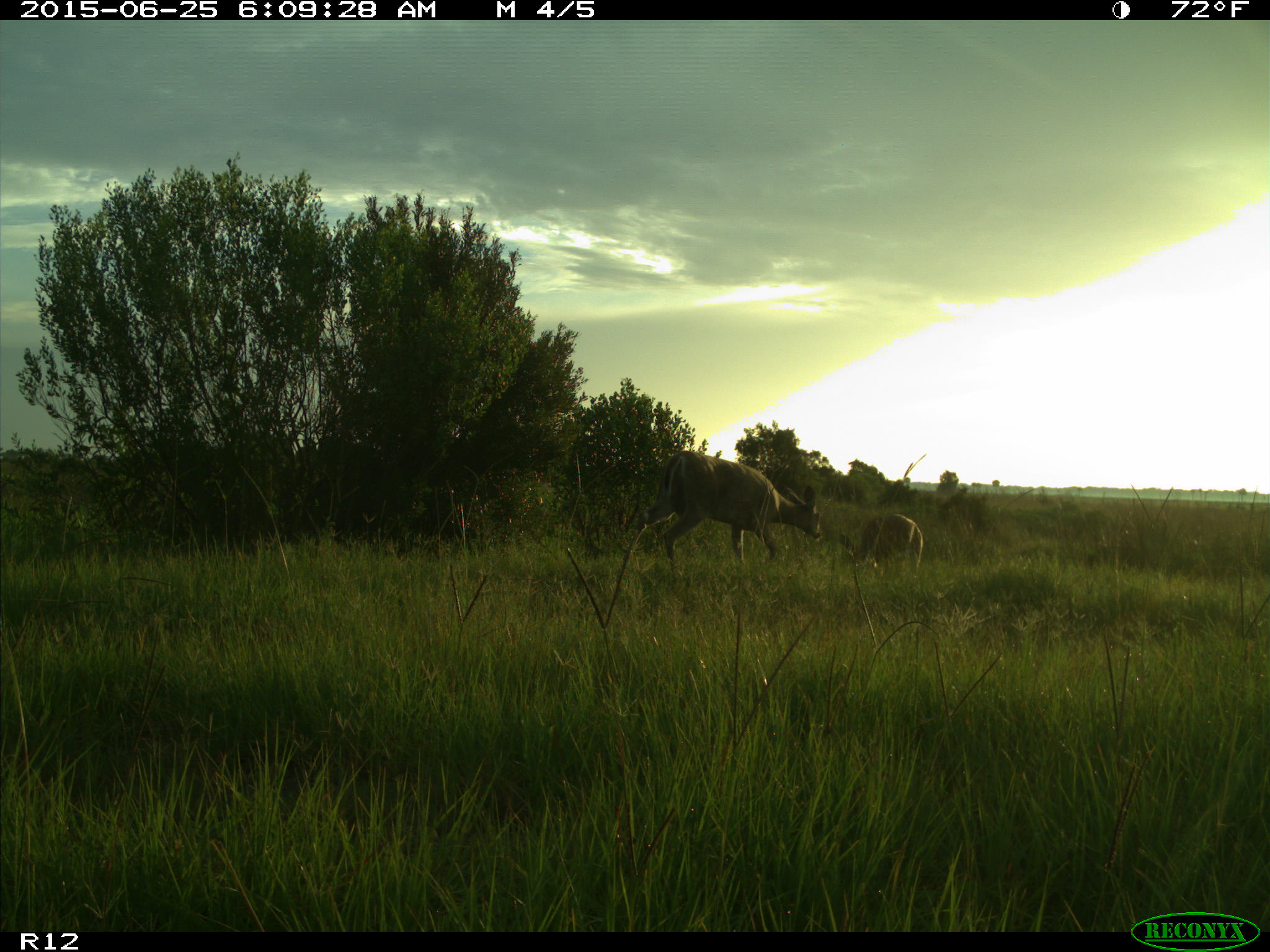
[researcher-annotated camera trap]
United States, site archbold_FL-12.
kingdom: Animalia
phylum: Chordata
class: Mammalia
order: Artiodactyla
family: Cervidae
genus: Odocoileus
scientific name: Odocoileus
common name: deer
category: unidentified deer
Unidentified deer (deer) (Odocoileus).